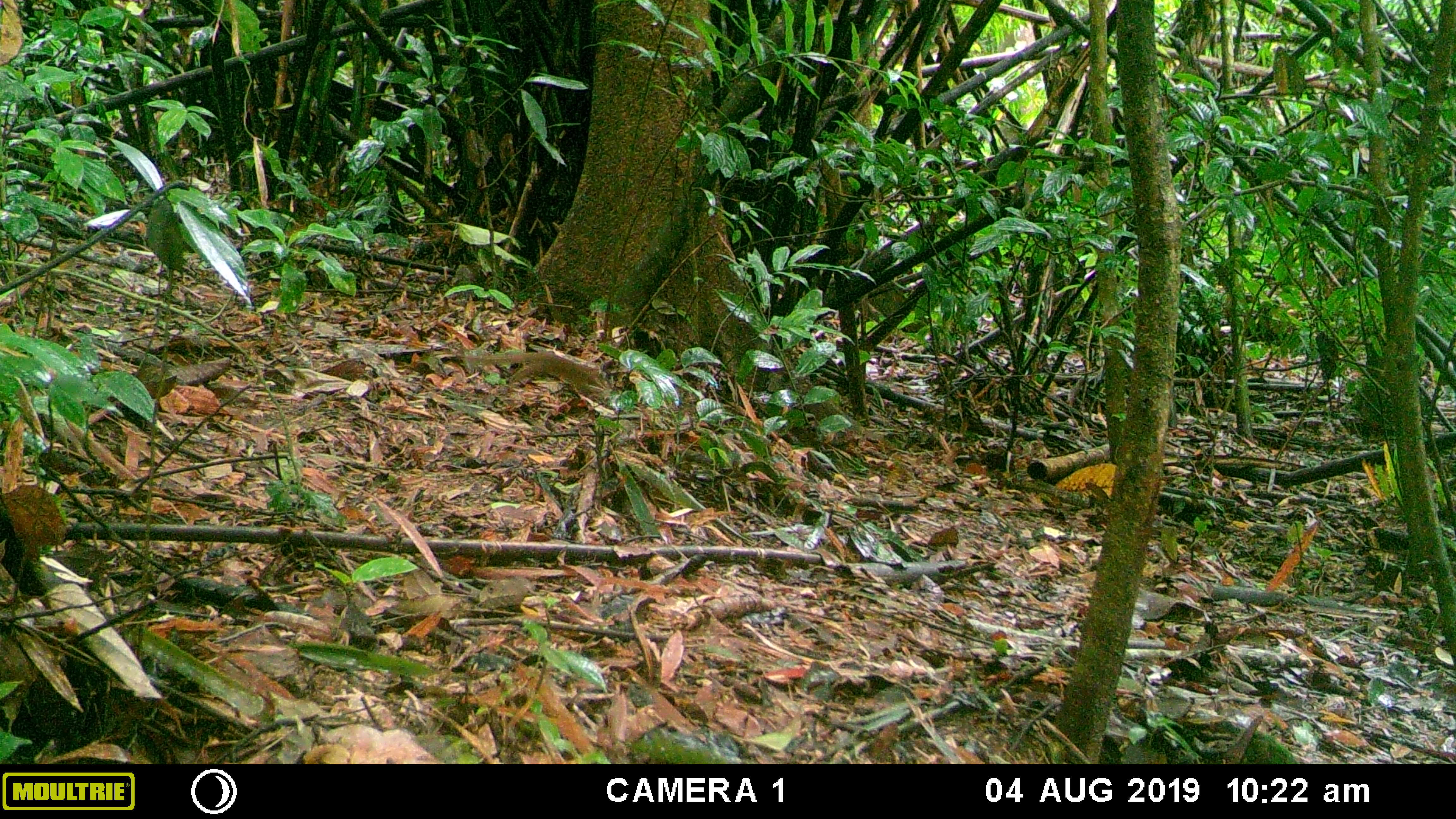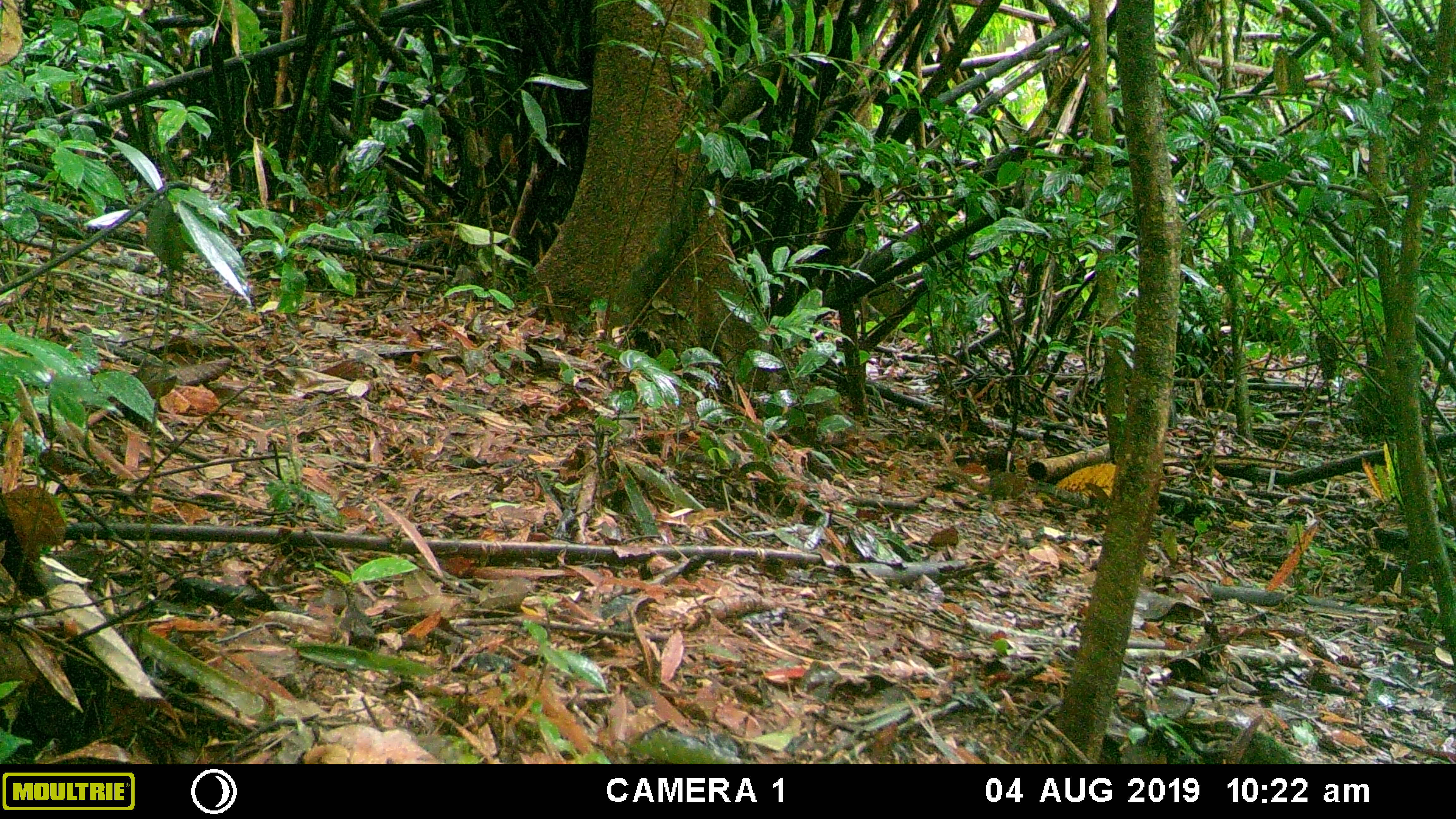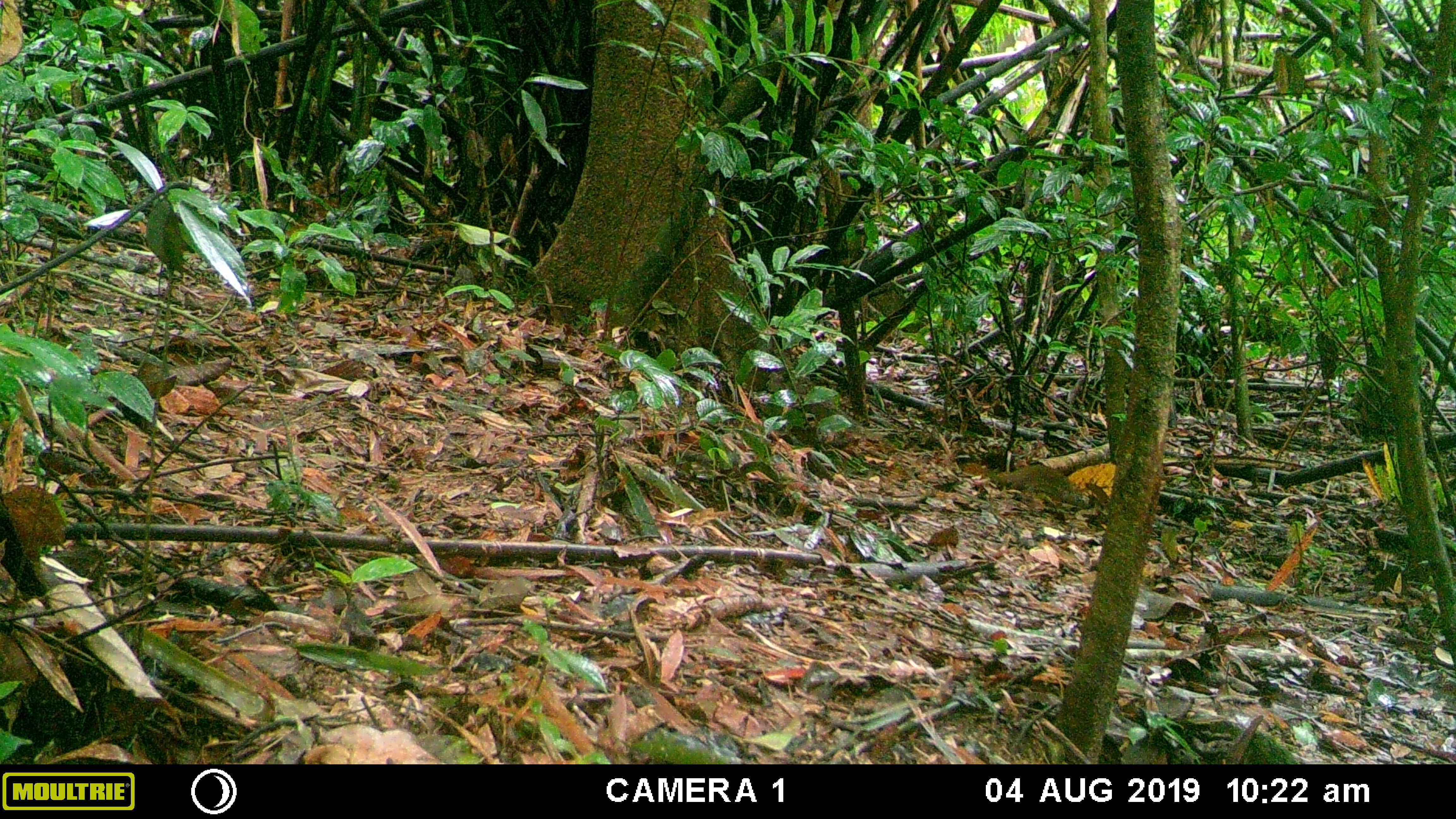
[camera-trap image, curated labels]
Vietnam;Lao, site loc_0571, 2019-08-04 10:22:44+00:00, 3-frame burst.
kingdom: Animalia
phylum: Chordata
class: Mammalia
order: Scandentia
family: Tupaiidae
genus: Tupaia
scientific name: Tupaia belangeri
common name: northern treeshrew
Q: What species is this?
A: Northern treeshrew (Tupaia belangeri).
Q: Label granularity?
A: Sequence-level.